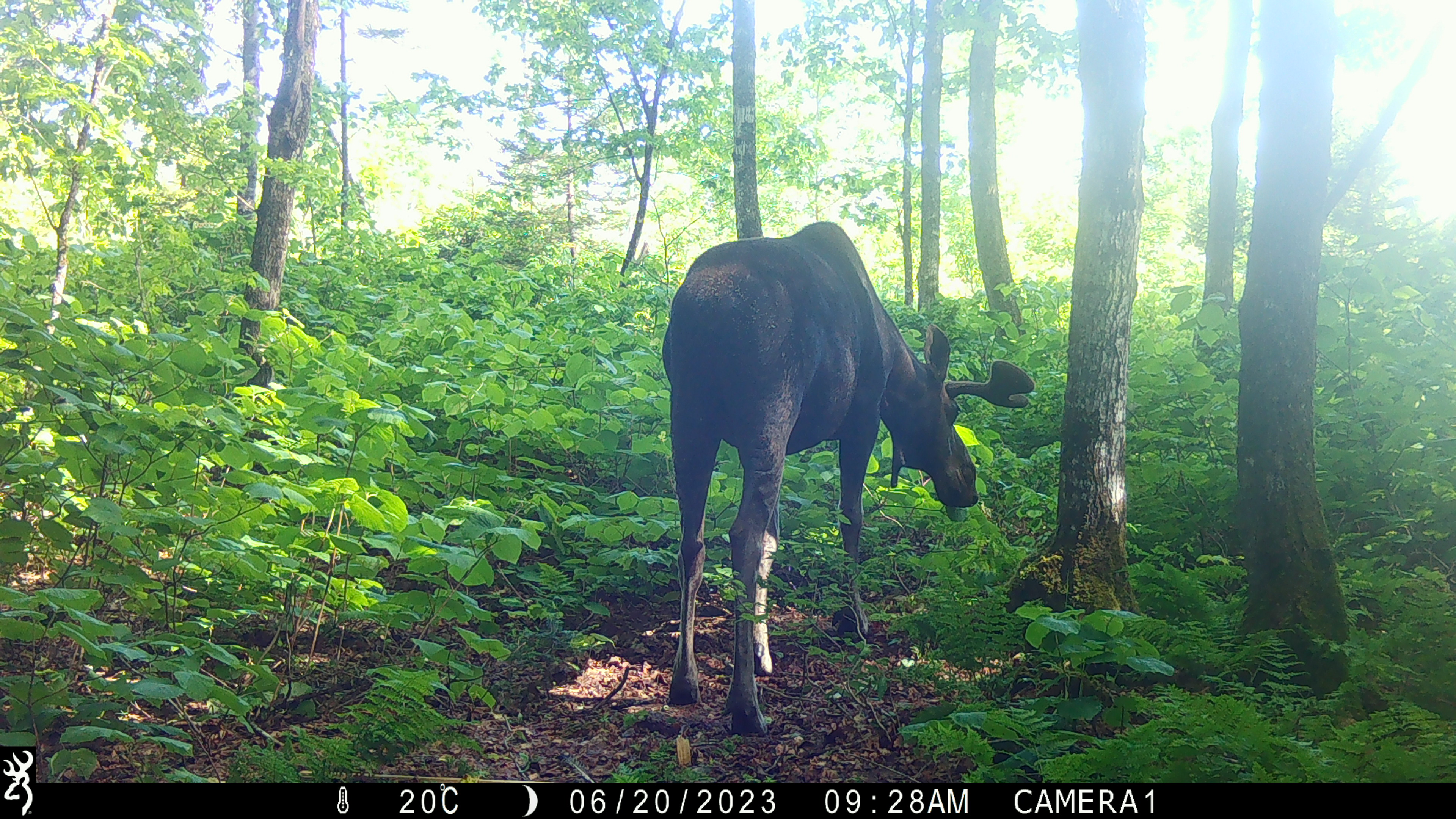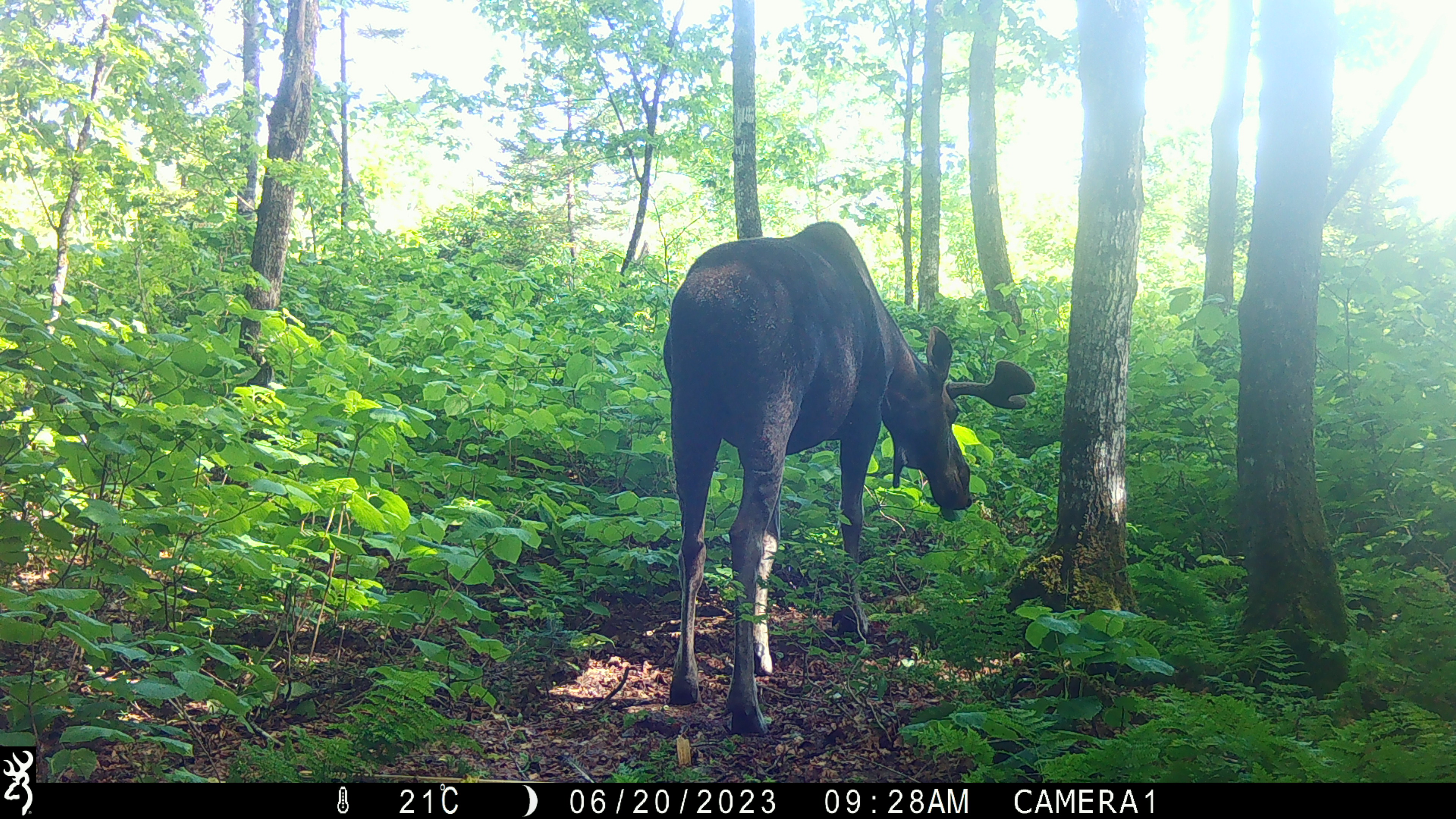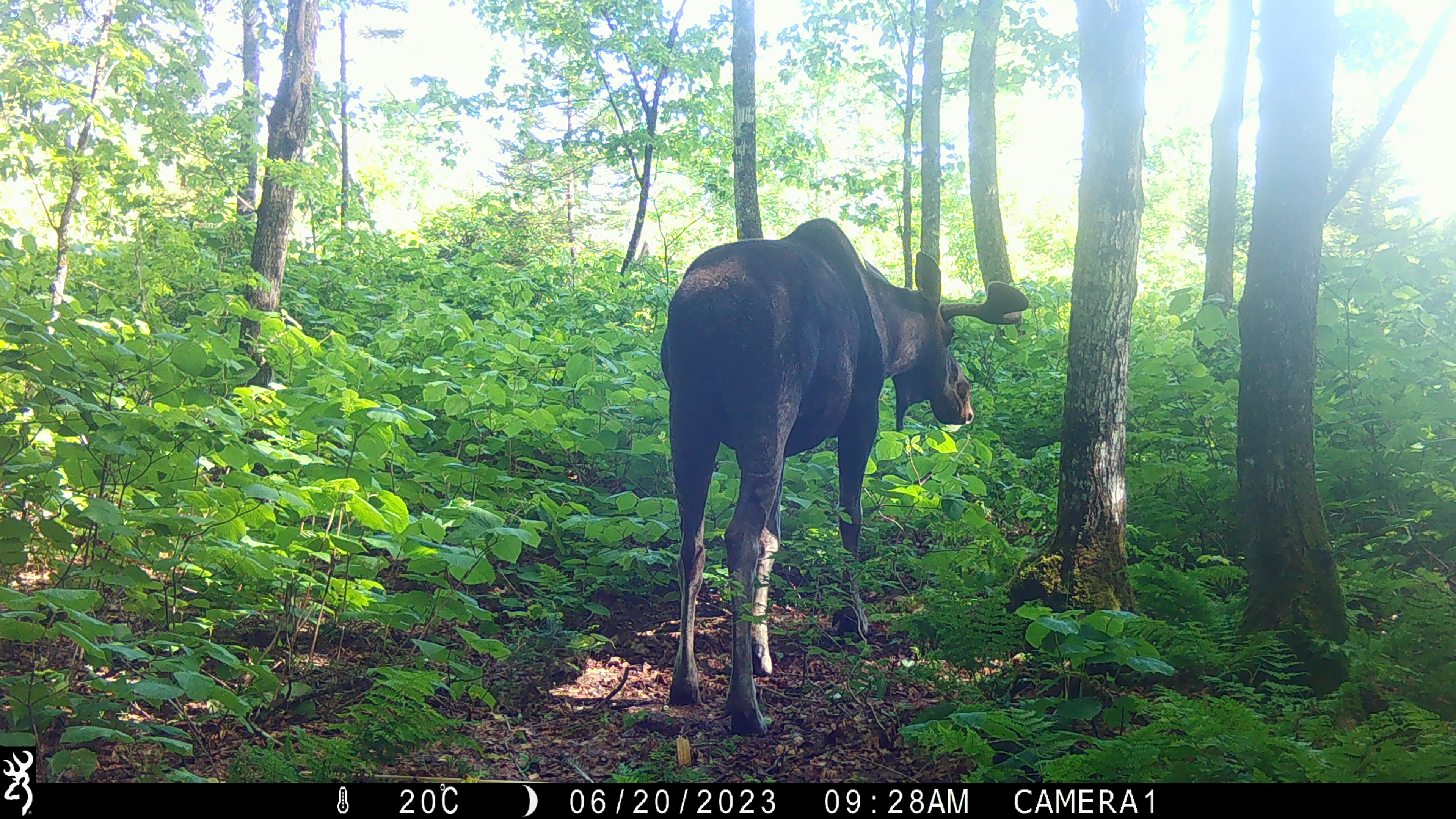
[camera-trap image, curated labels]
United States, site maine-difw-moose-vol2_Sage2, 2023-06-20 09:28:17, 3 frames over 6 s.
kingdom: Animalia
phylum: Chordata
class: Mammalia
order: Artiodactyla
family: Cervidae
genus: Alces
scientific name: Alces alces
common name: moose